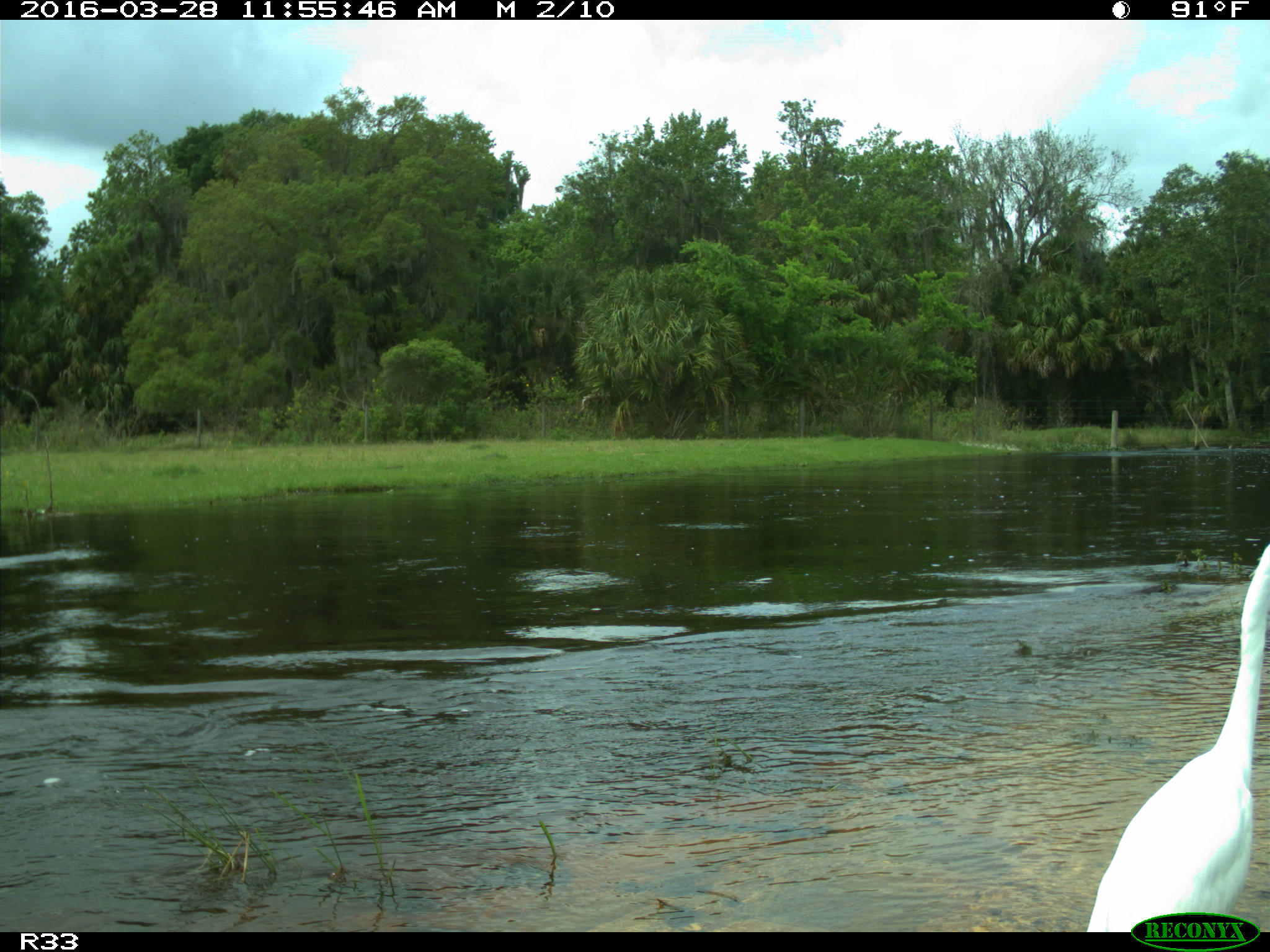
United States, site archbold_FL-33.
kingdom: Animalia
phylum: Chordata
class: Aves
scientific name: Aves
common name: birds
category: unidentified bird